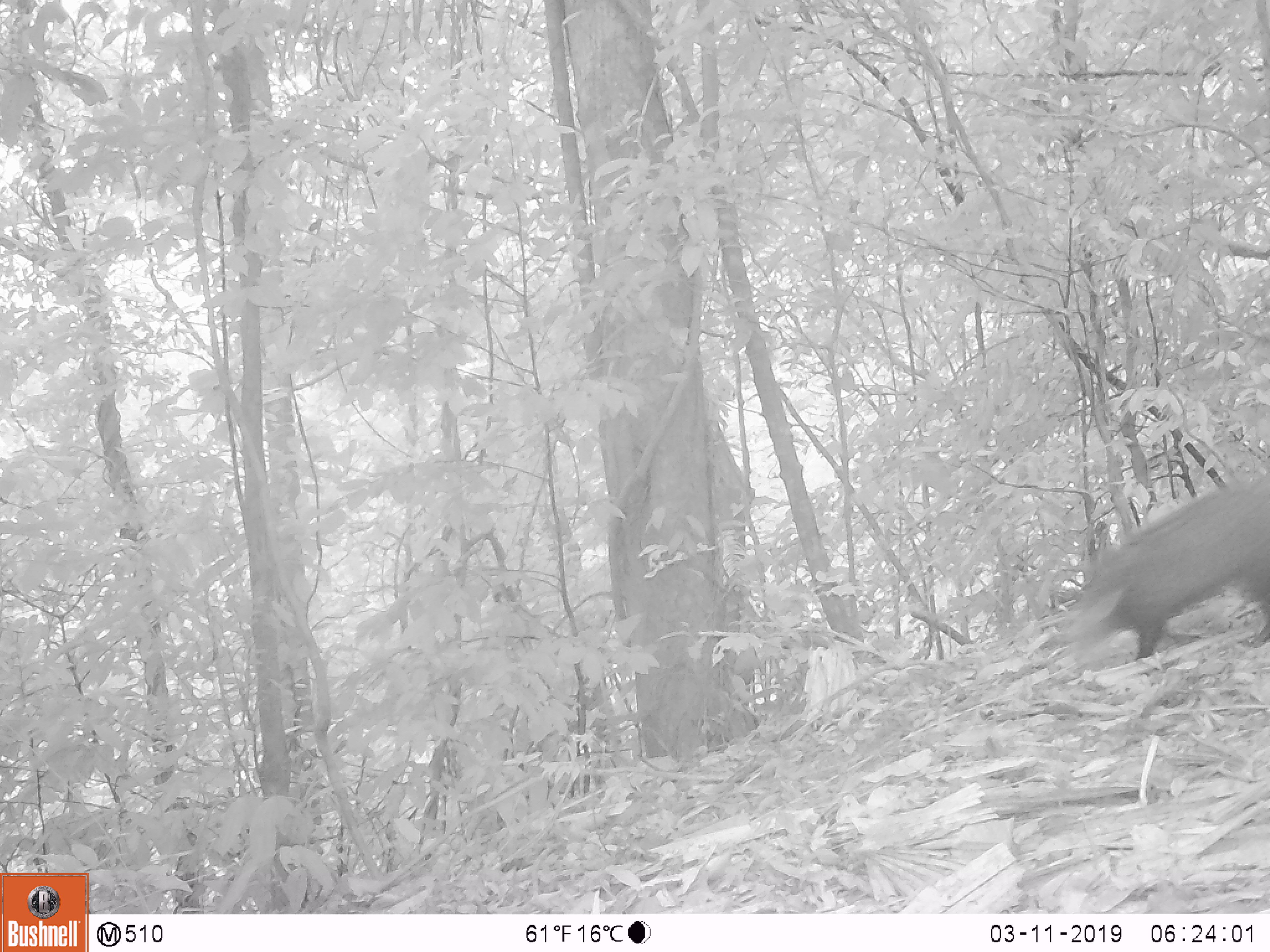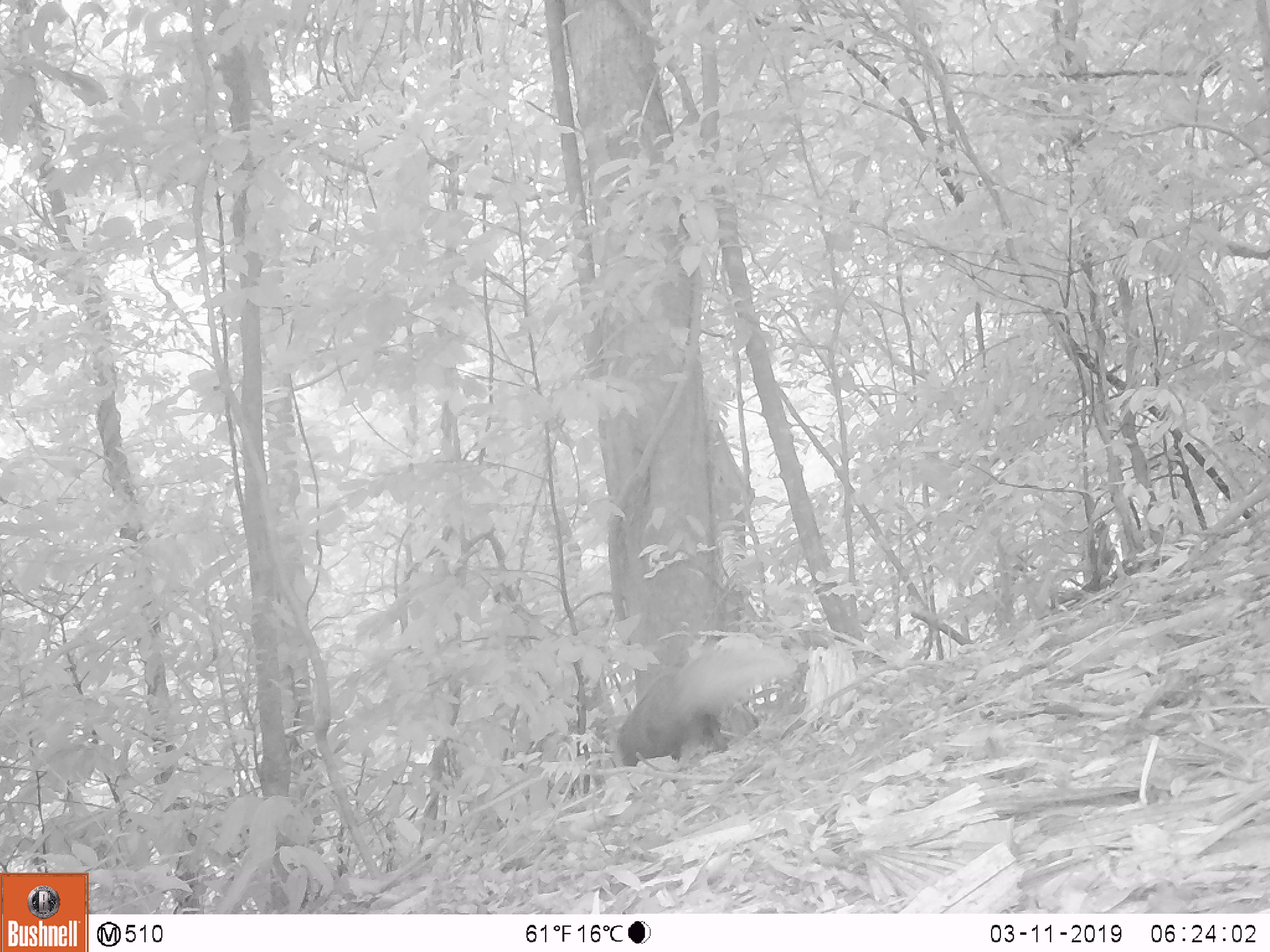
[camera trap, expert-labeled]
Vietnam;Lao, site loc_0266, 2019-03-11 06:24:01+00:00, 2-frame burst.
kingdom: Animalia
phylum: Chordata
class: Mammalia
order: Carnivora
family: Herpestidae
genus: Urva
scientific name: Urva urva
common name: crab-eating mongoose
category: crab eating mongoose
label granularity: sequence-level